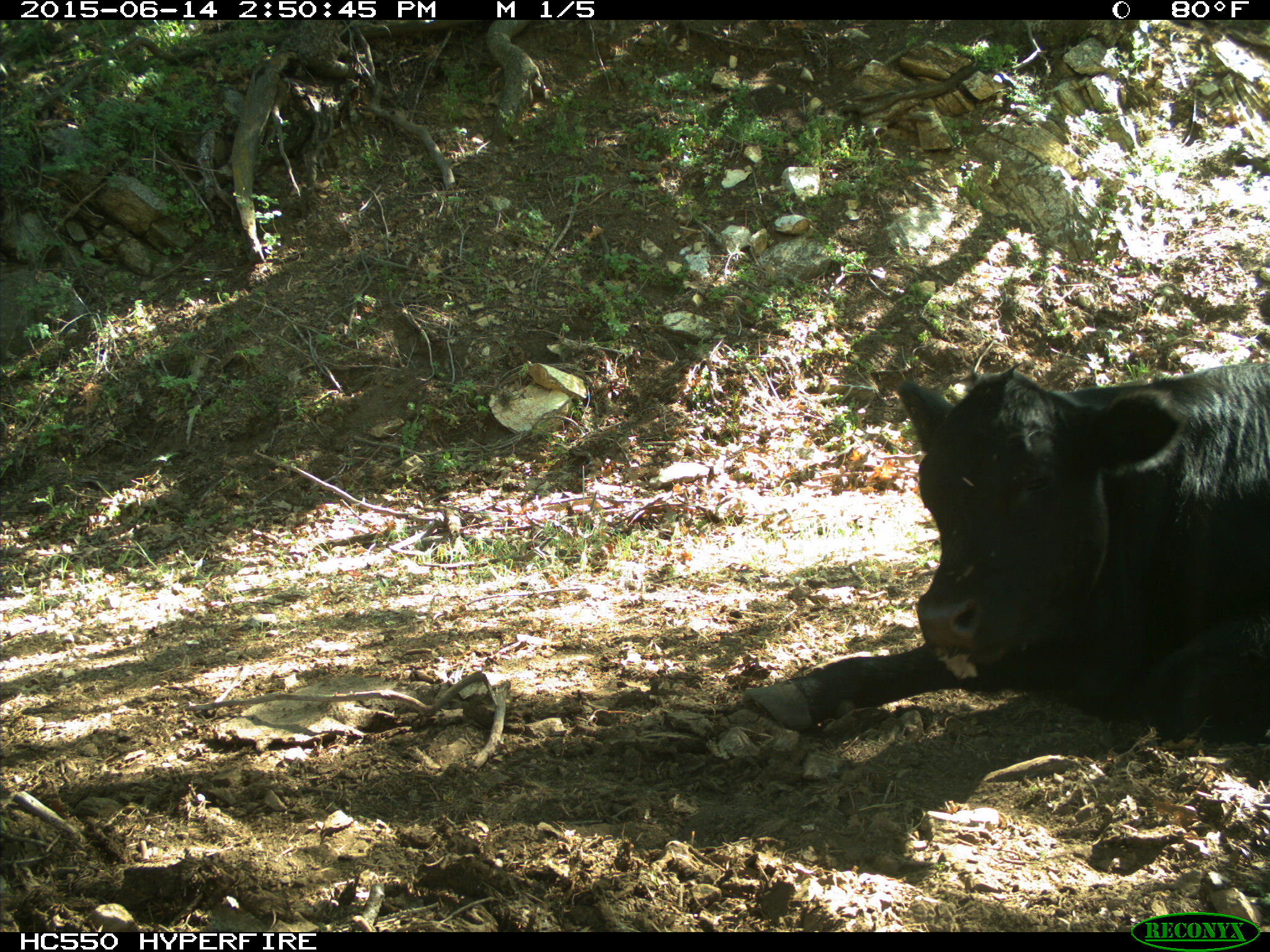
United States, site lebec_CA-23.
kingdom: Animalia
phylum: Chordata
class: Mammalia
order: Artiodactyla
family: Bovidae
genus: Bos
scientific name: Bos taurus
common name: domestic cow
Bos taurus (domestic cow).